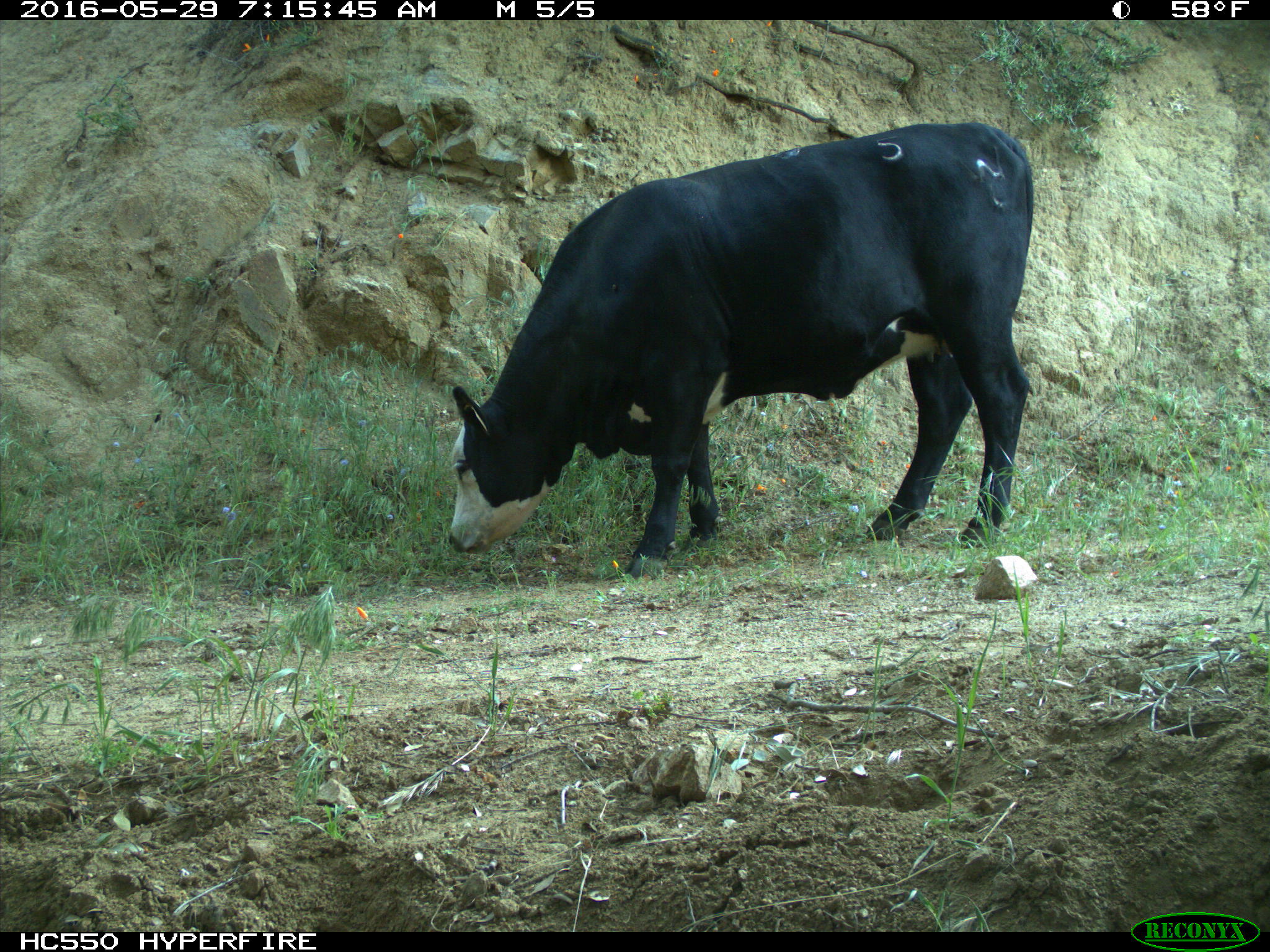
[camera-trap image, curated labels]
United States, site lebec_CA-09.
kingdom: Animalia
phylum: Chordata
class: Mammalia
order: Artiodactyla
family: Bovidae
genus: Bos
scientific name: Bos taurus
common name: domestic cow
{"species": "Bos taurus (domestic cow)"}